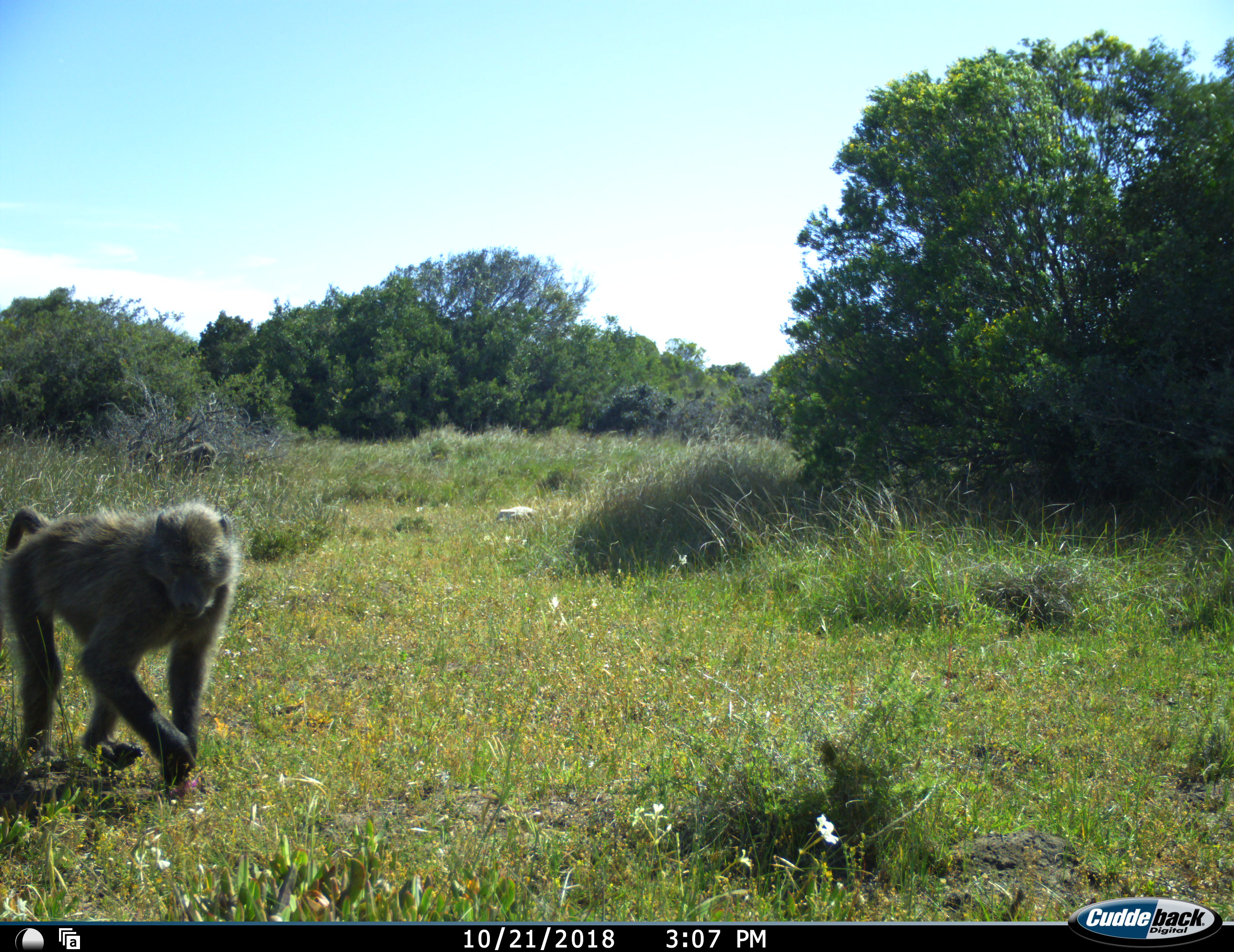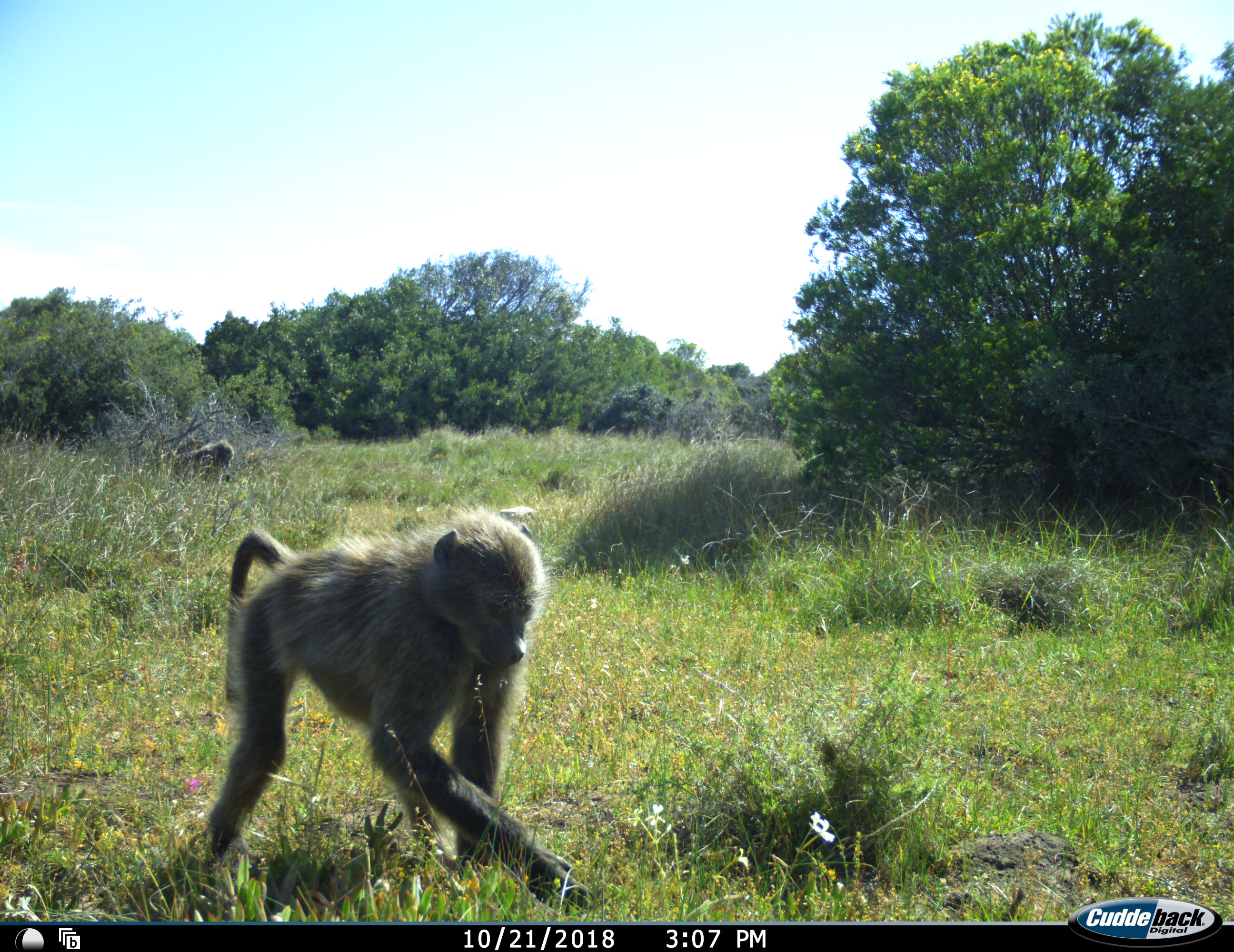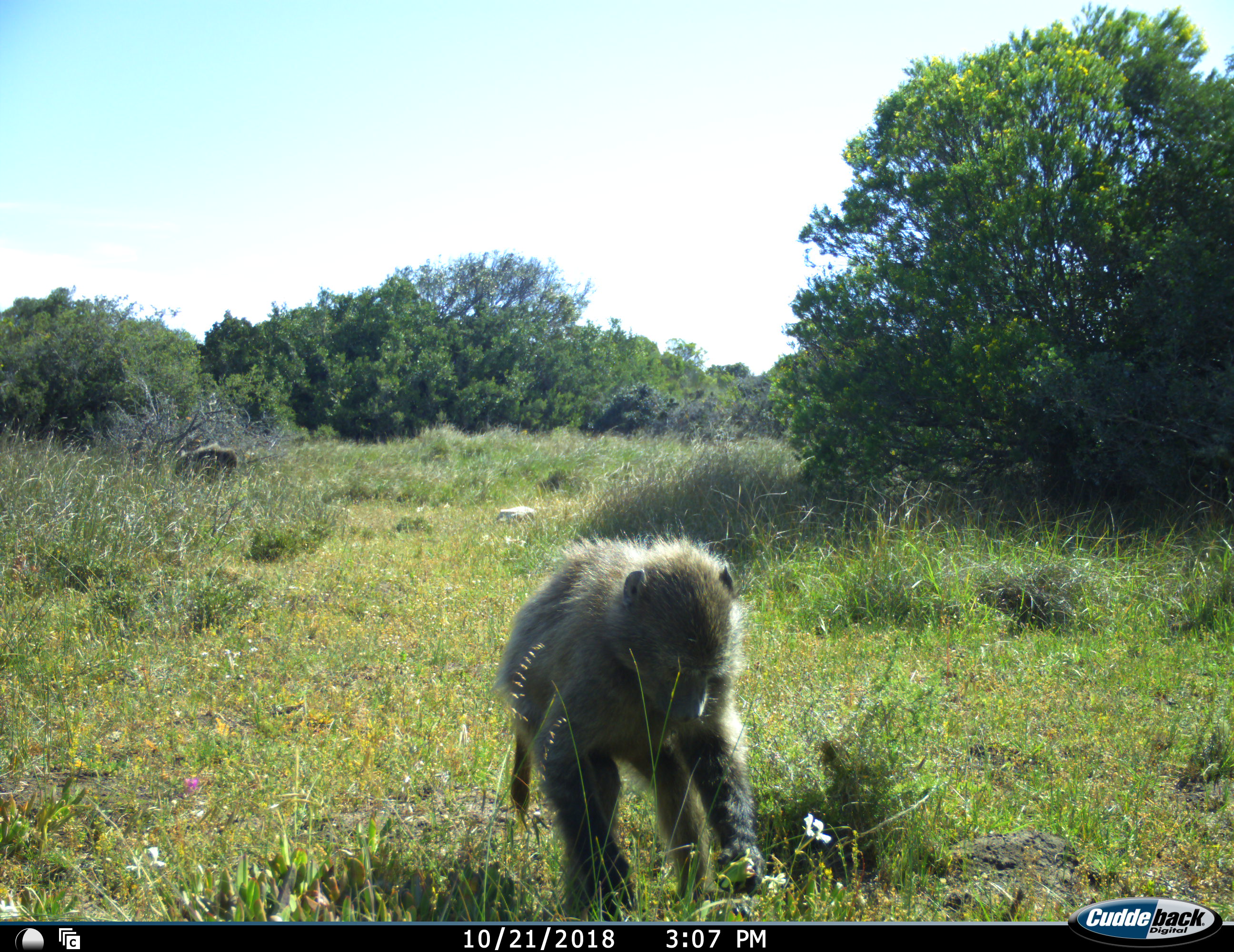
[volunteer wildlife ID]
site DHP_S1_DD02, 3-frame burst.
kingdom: Animalia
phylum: Chordata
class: Mammalia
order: Primates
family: Cercopithecidae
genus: Papio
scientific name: Papio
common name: baboon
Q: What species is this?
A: Baboon (Papio).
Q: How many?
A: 2.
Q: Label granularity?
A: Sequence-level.